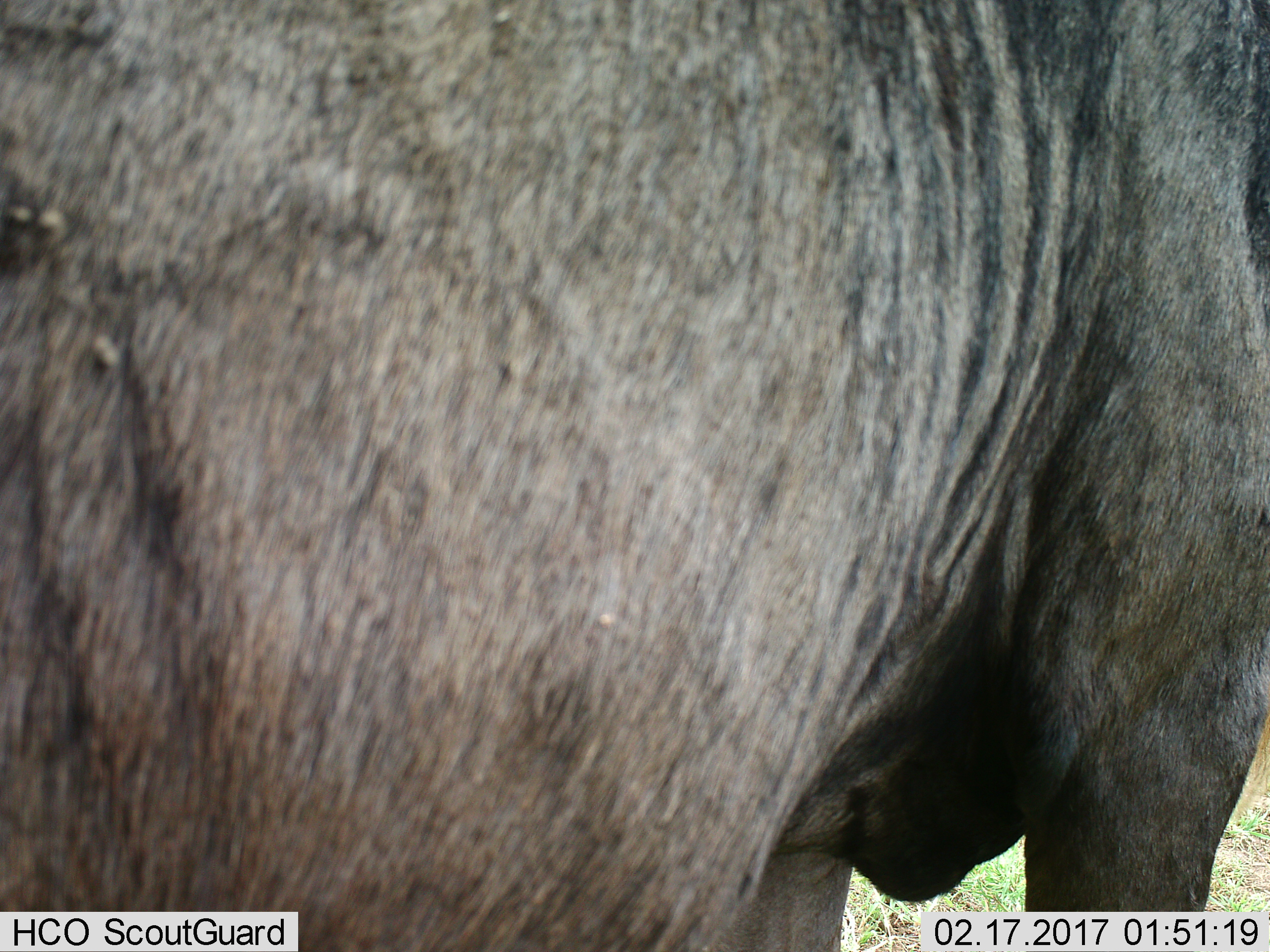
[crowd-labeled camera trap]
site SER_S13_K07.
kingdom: Animalia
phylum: Chordata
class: Mammalia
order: Artiodactyla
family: Bovidae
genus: Connochaetes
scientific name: Connochaetes taurinus taurinus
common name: blue wildebeest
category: wildebeestblue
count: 1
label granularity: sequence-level